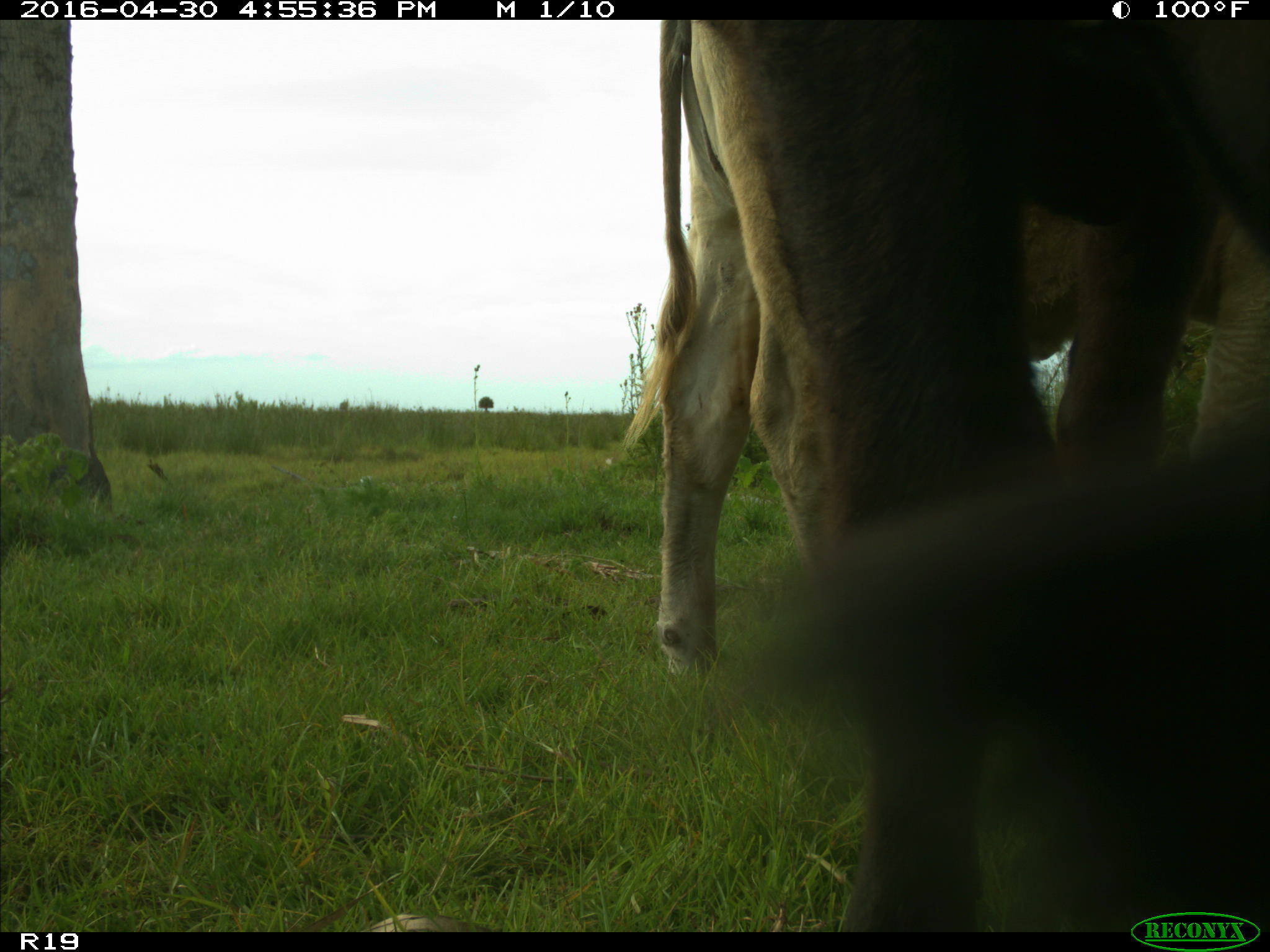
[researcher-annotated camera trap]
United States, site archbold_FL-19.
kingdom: Animalia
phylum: Chordata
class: Mammalia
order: Artiodactyla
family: Bovidae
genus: Bos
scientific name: Bos taurus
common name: domestic cow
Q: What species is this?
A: Bos taurus (domestic cow).